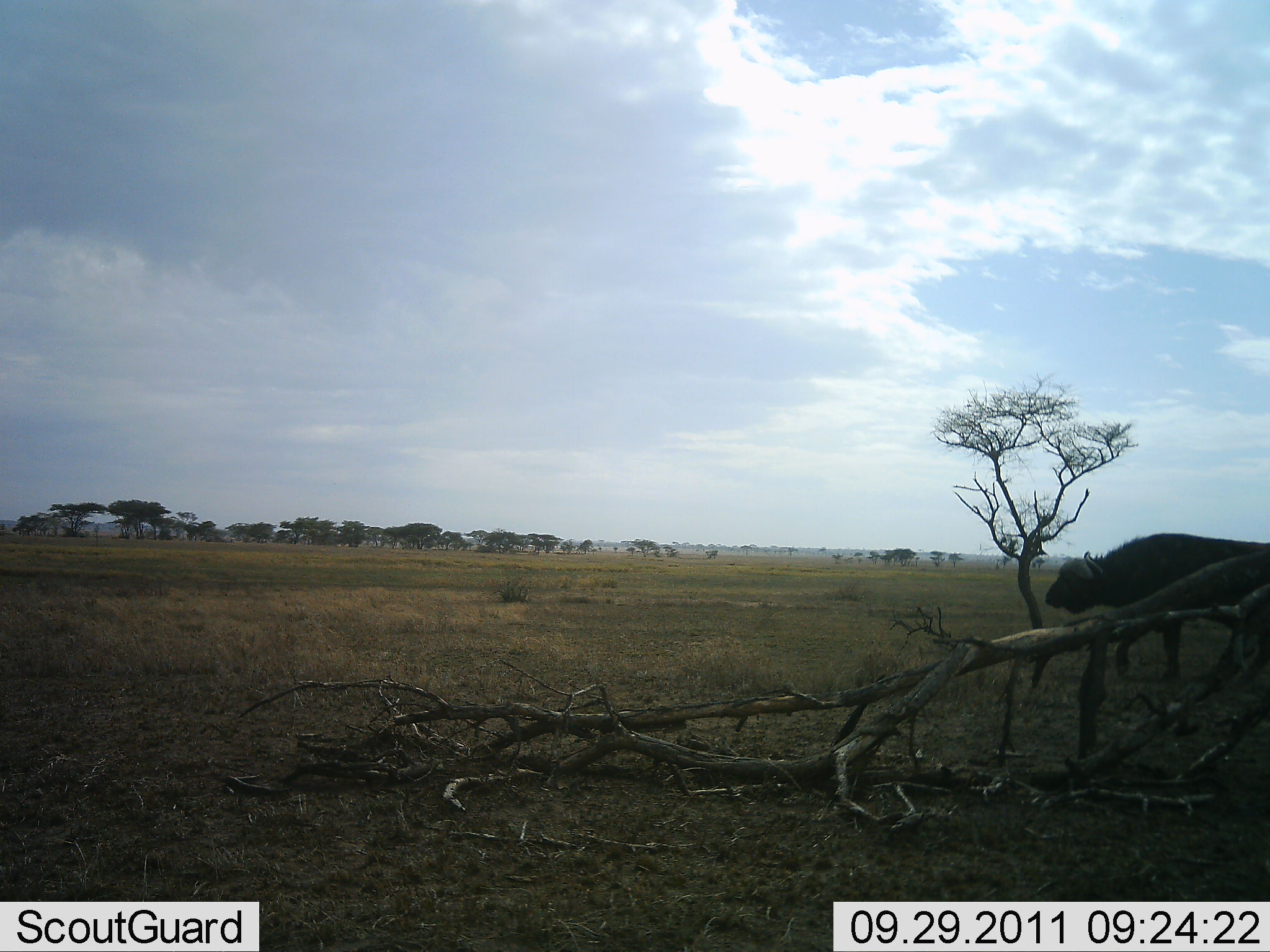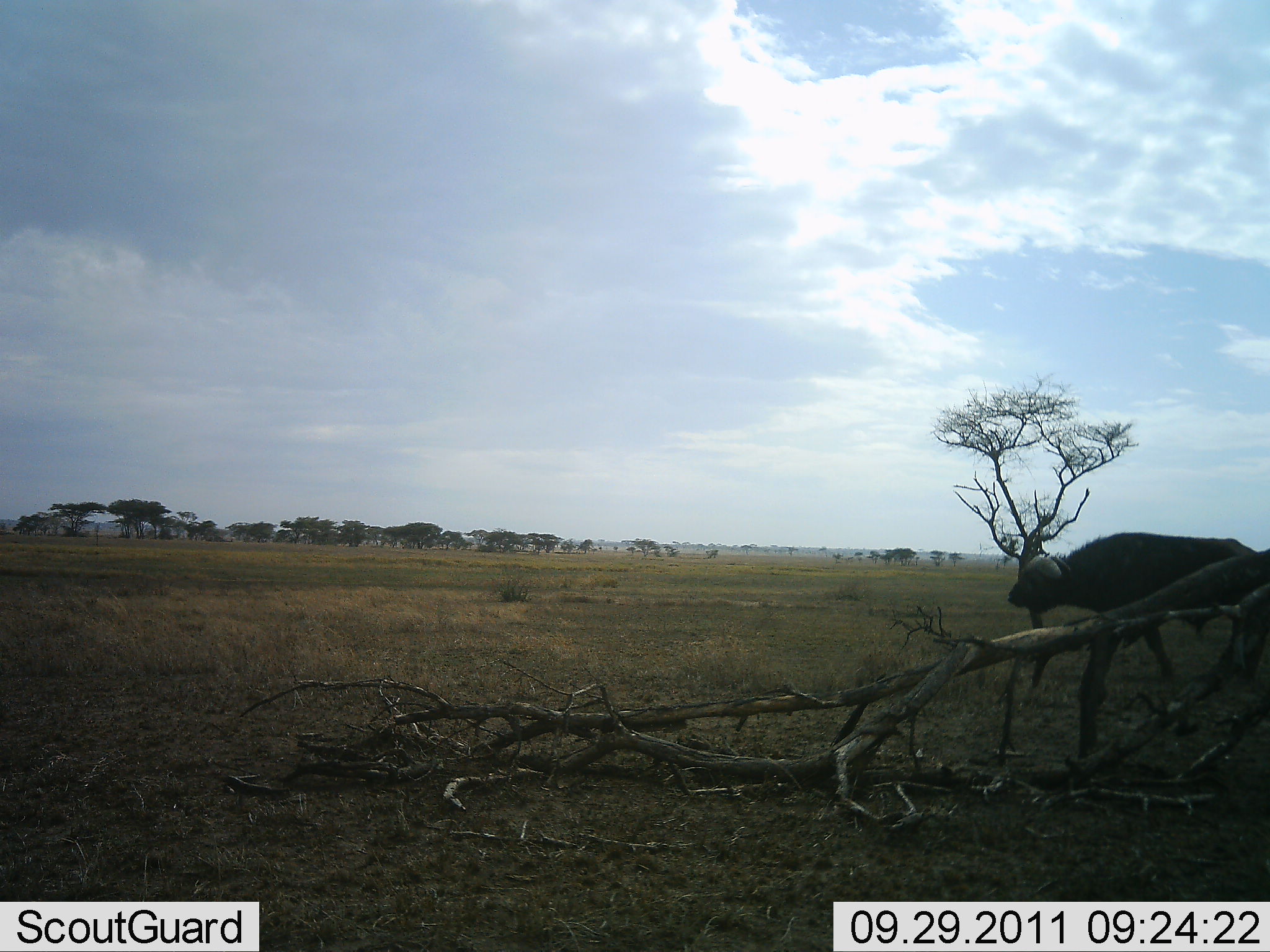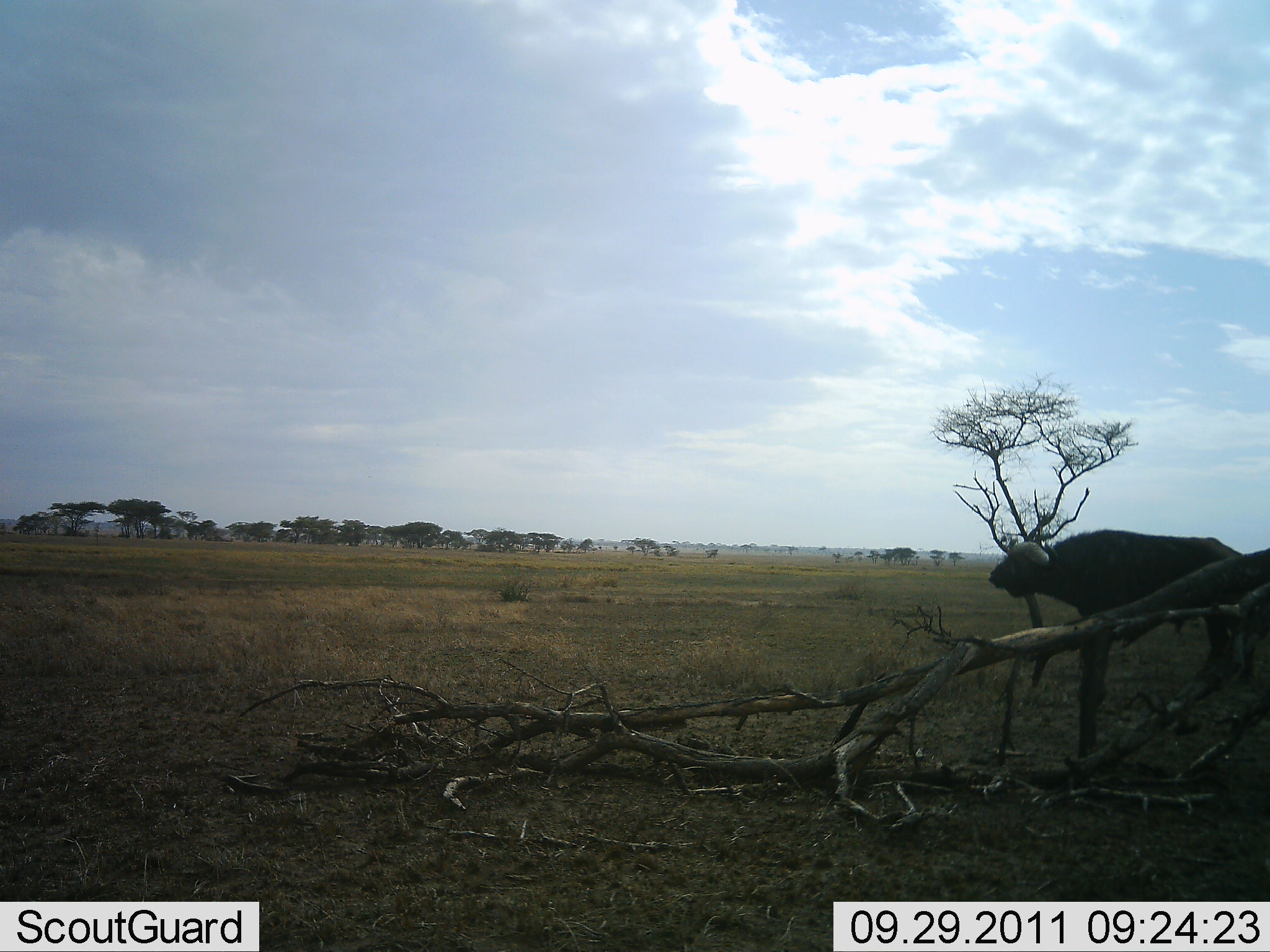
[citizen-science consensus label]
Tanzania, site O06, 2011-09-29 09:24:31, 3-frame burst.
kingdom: Animalia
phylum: Chordata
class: Mammalia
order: Artiodactyla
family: Bovidae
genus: Syncerus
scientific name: Syncerus caffer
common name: cape buffalo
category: buffalo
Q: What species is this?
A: Buffalo (cape buffalo) (Syncerus caffer).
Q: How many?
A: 1.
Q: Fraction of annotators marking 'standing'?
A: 20%.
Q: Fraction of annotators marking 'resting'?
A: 0%.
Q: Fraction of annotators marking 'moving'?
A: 100%.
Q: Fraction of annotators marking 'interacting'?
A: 0%.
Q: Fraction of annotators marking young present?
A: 0%.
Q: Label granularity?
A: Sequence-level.